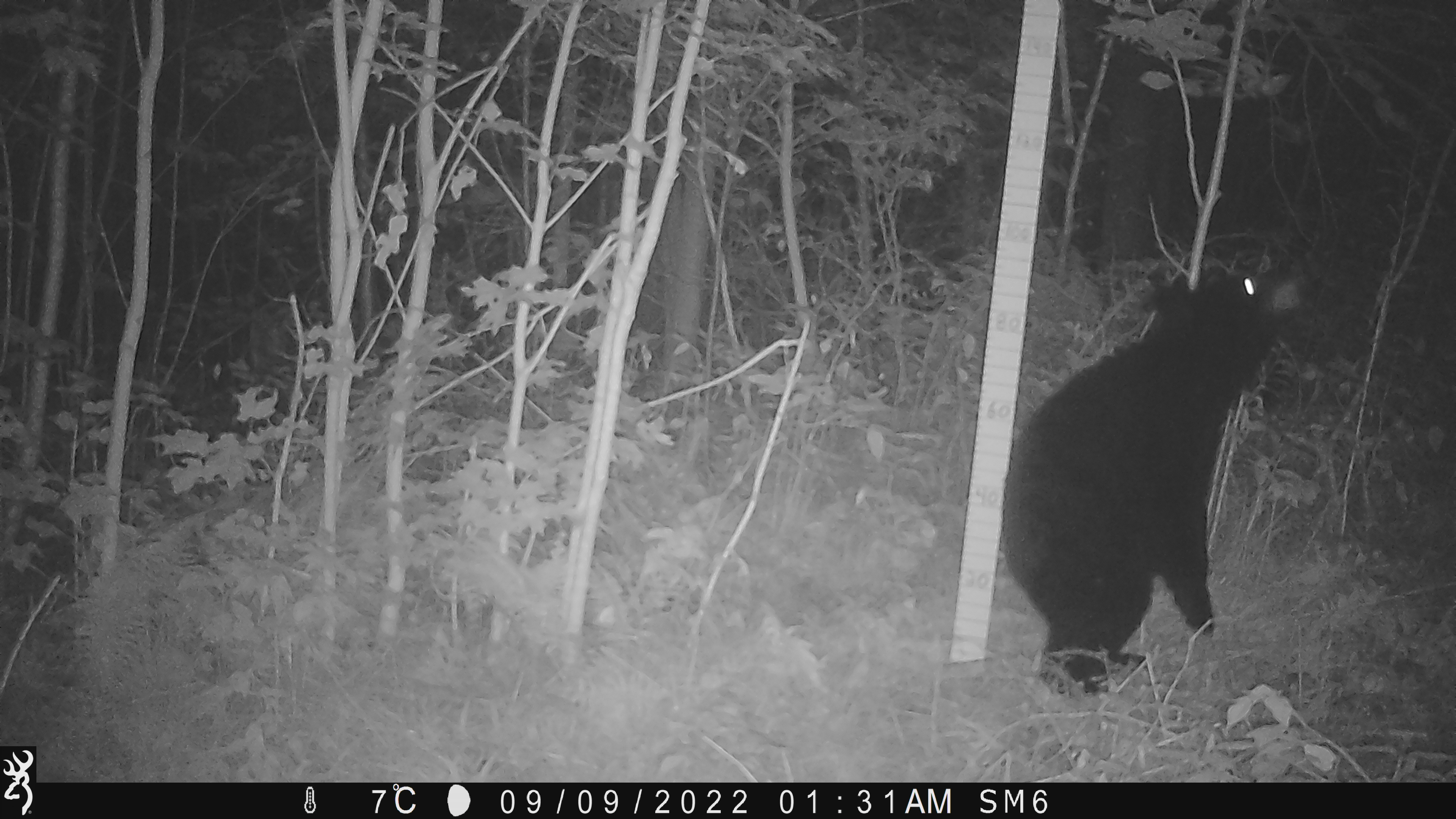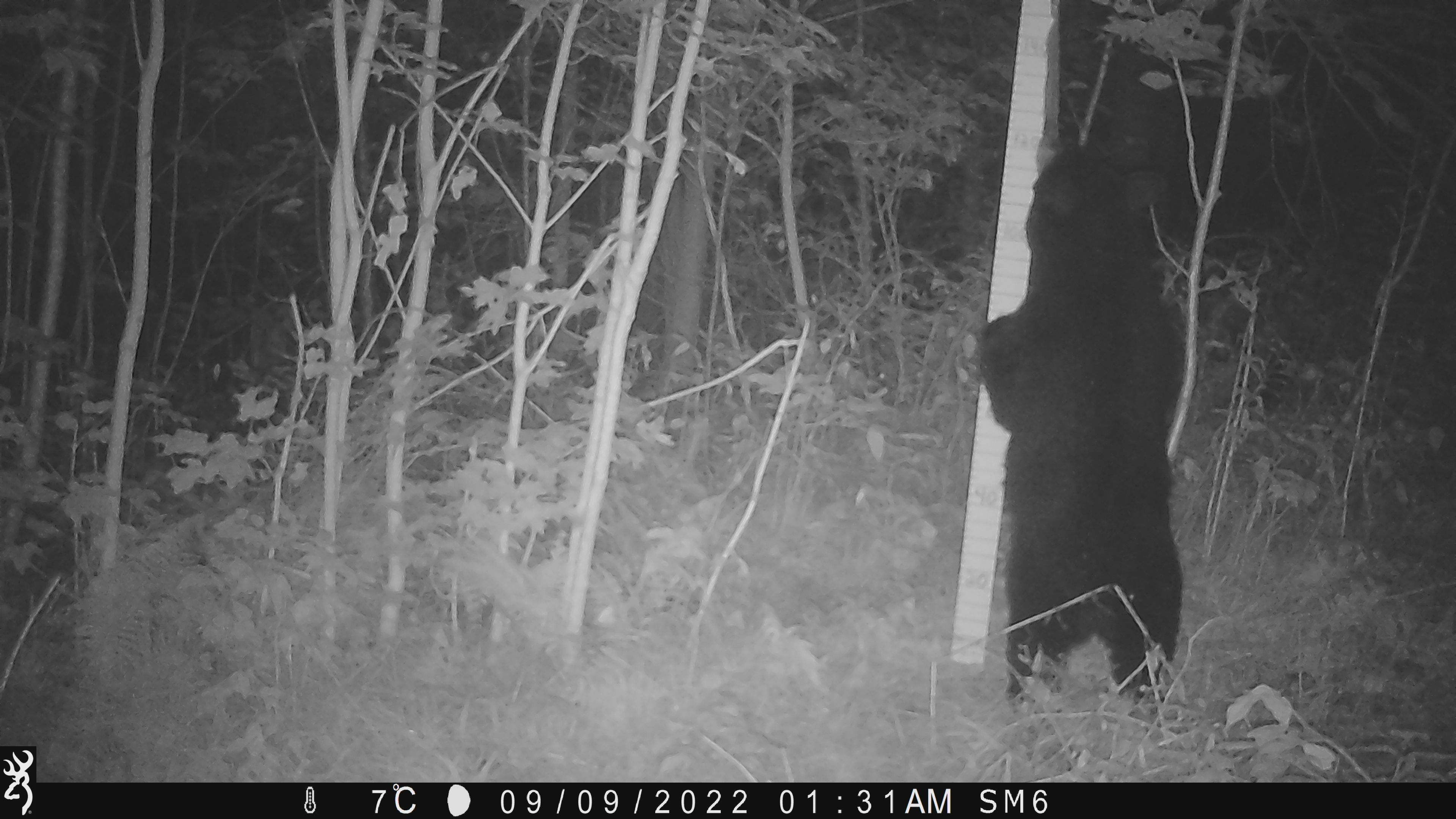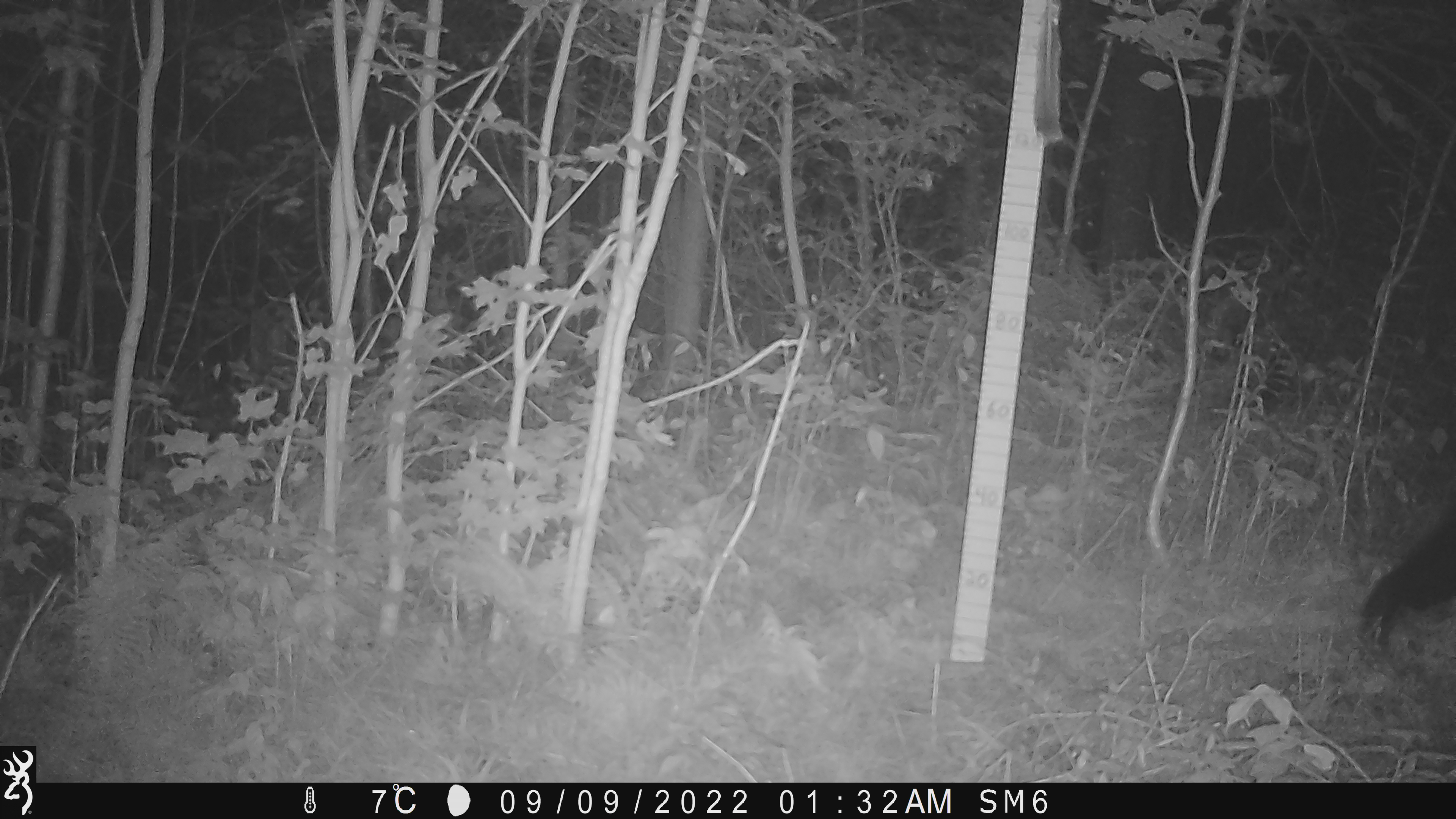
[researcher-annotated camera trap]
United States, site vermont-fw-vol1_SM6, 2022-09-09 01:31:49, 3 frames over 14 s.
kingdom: Animalia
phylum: Chordata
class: Mammalia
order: Carnivora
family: Ursidae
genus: Ursus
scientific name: Ursus americanus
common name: black bear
Black bear (Ursus americanus).